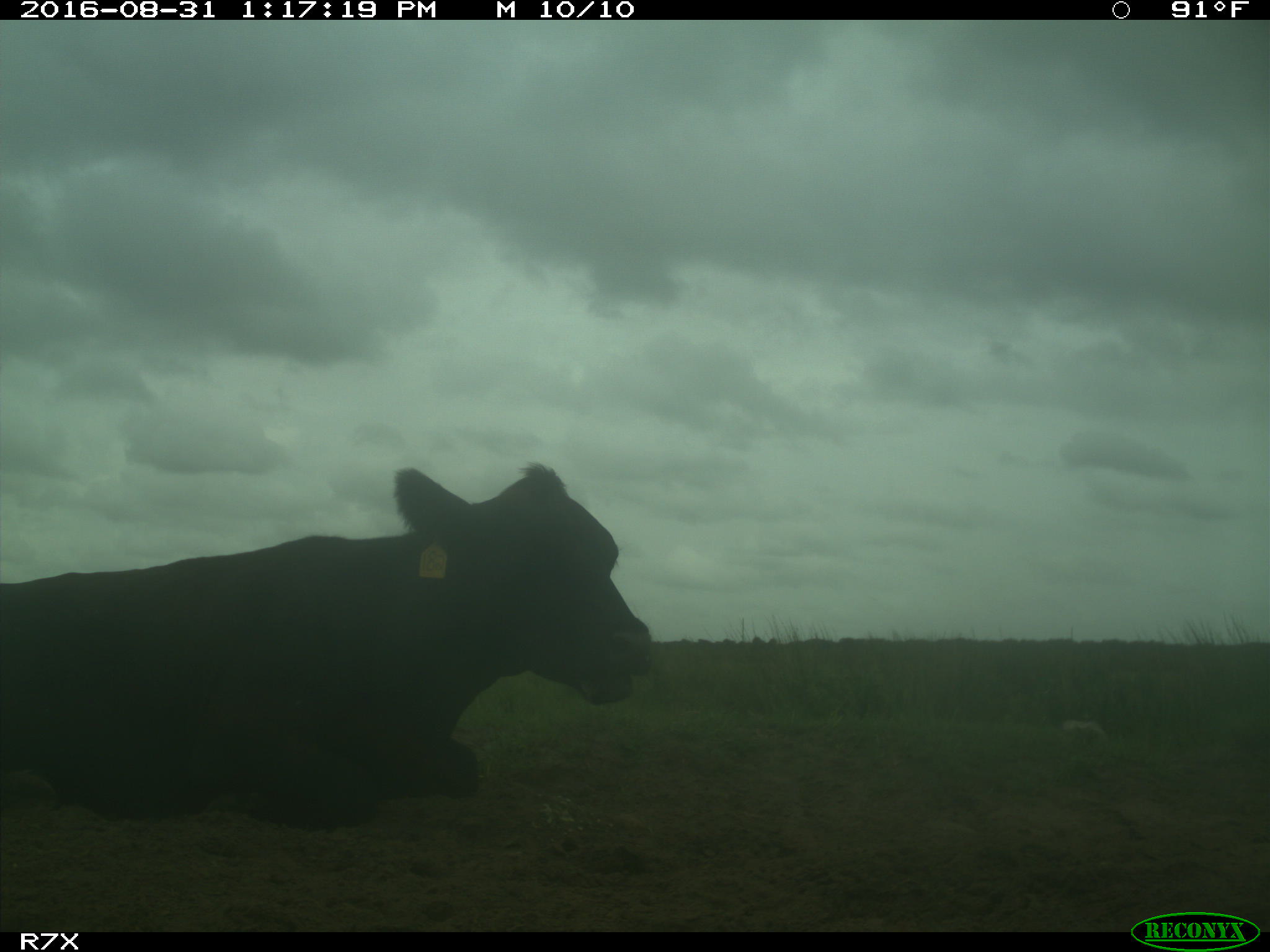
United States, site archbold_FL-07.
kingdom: Animalia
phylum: Chordata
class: Mammalia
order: Artiodactyla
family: Bovidae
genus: Bos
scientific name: Bos taurus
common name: domestic cow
Bos taurus (domestic cow).